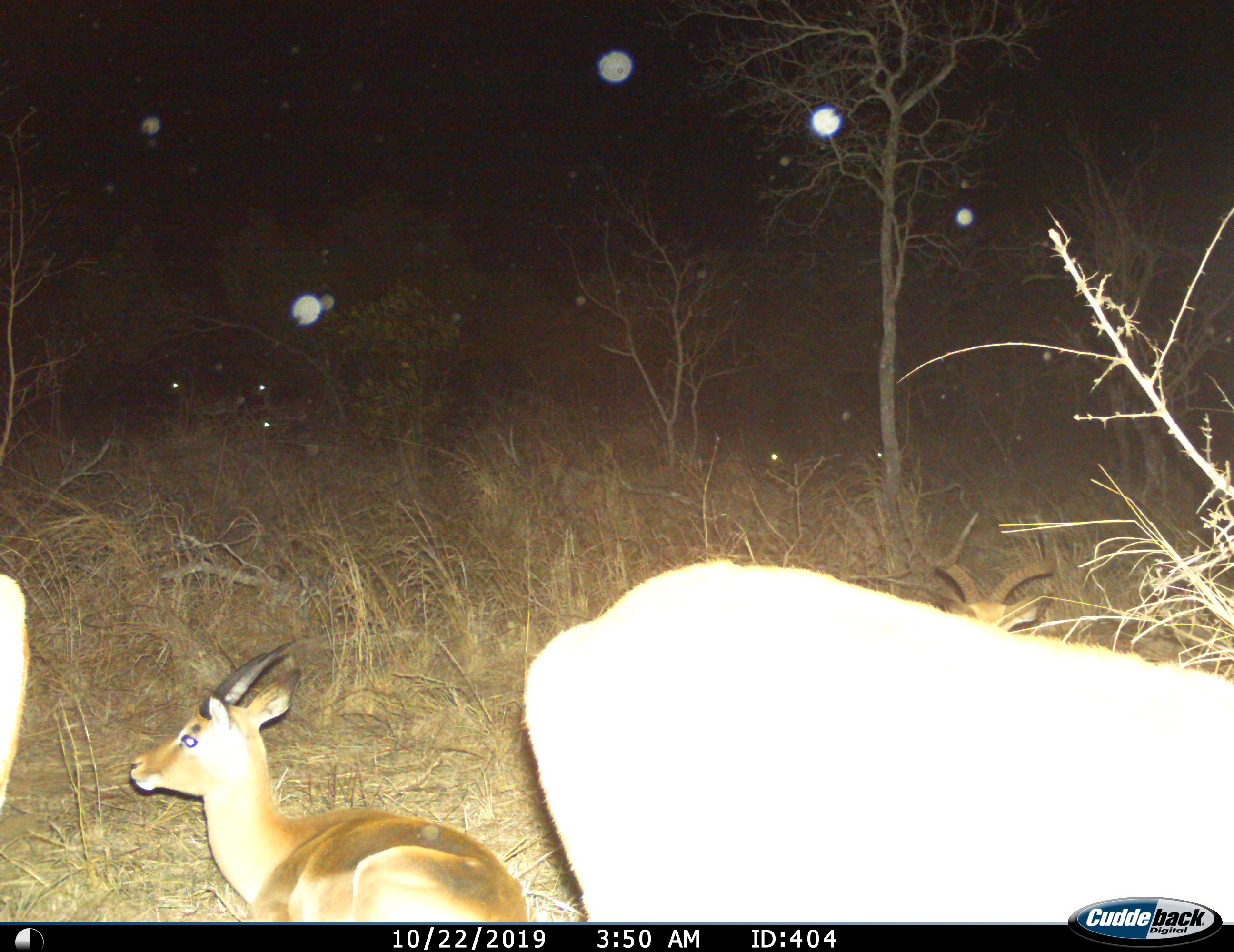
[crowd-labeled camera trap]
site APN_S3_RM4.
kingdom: Animalia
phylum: Chordata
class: Mammalia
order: Artiodactyla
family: Bovidae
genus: Aepyceros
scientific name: Aepyceros melampus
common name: impala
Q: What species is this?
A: Impala (Aepyceros melampus).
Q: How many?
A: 3.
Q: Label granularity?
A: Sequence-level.